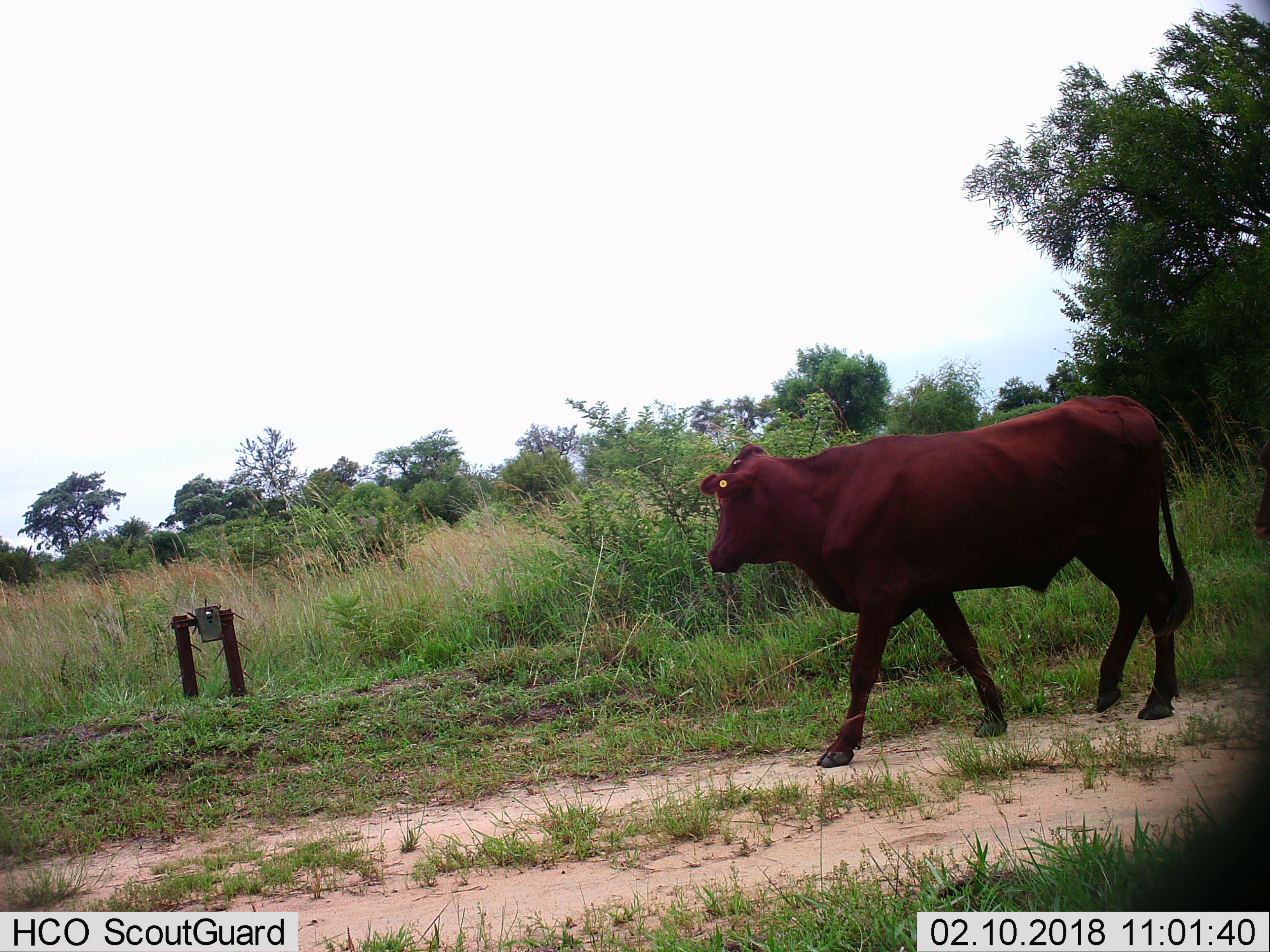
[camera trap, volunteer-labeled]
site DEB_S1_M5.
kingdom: Animalia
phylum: Chordata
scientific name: Vertebrata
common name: domestic animal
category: domesticanimal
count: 1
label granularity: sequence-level